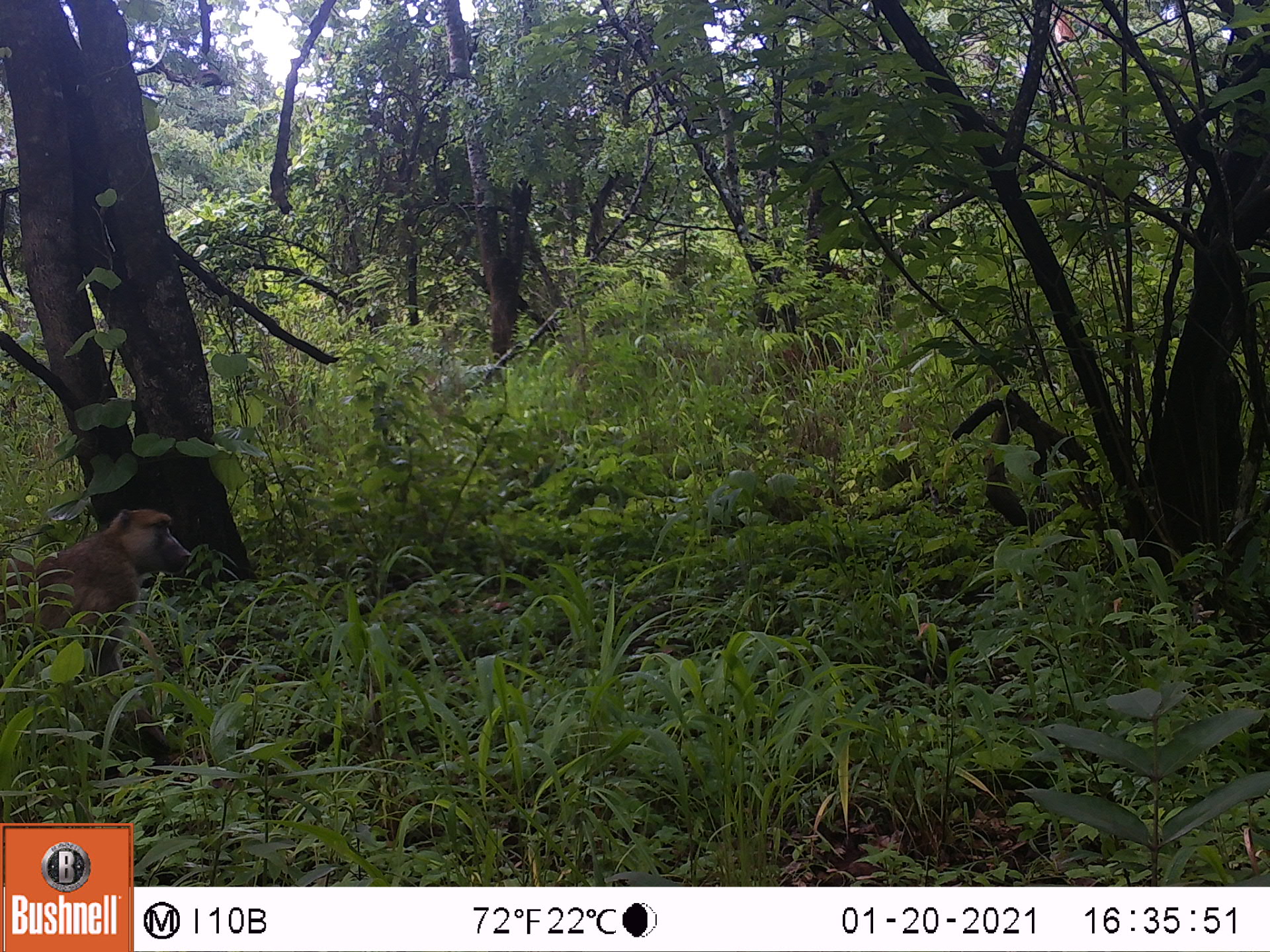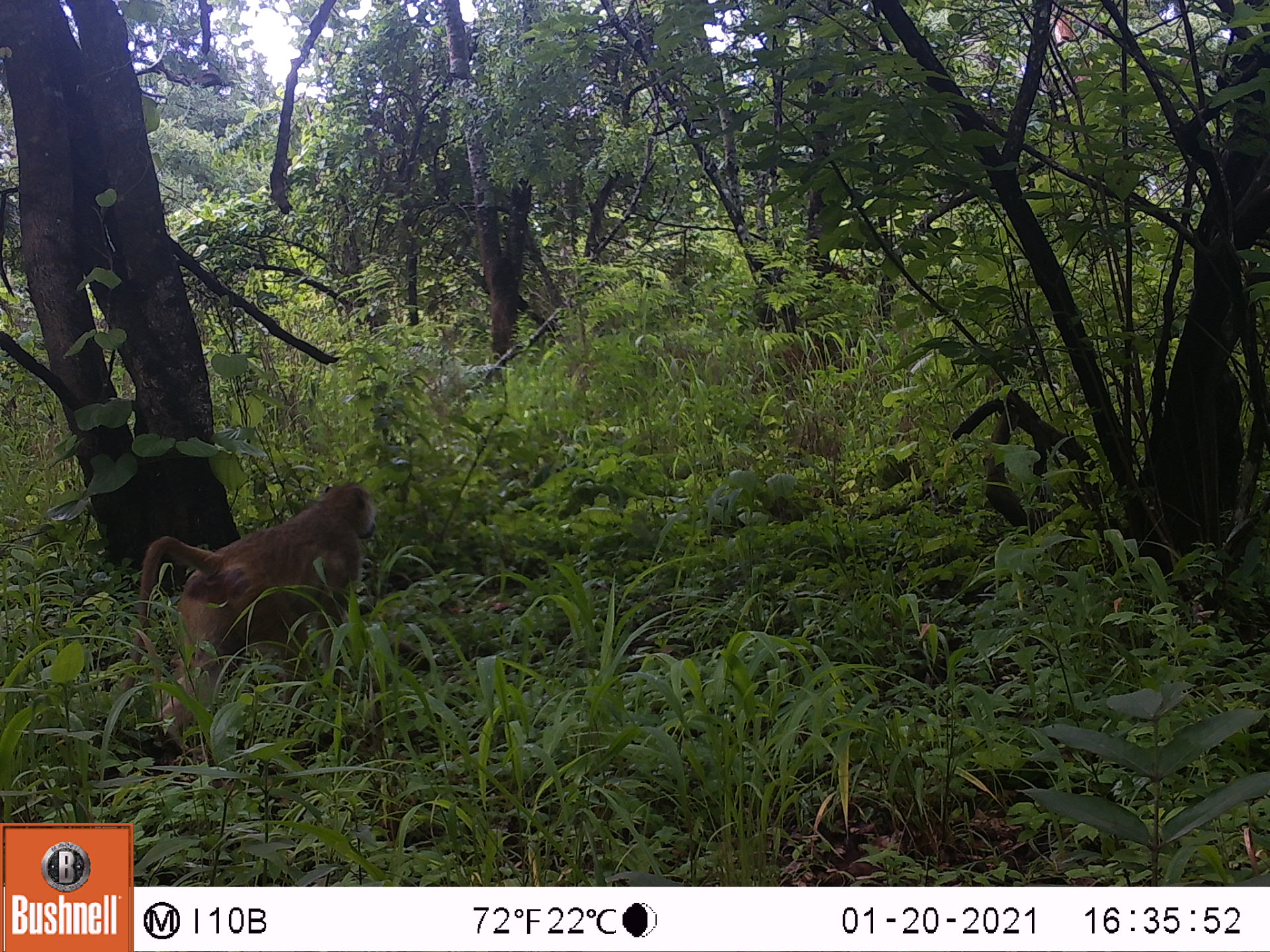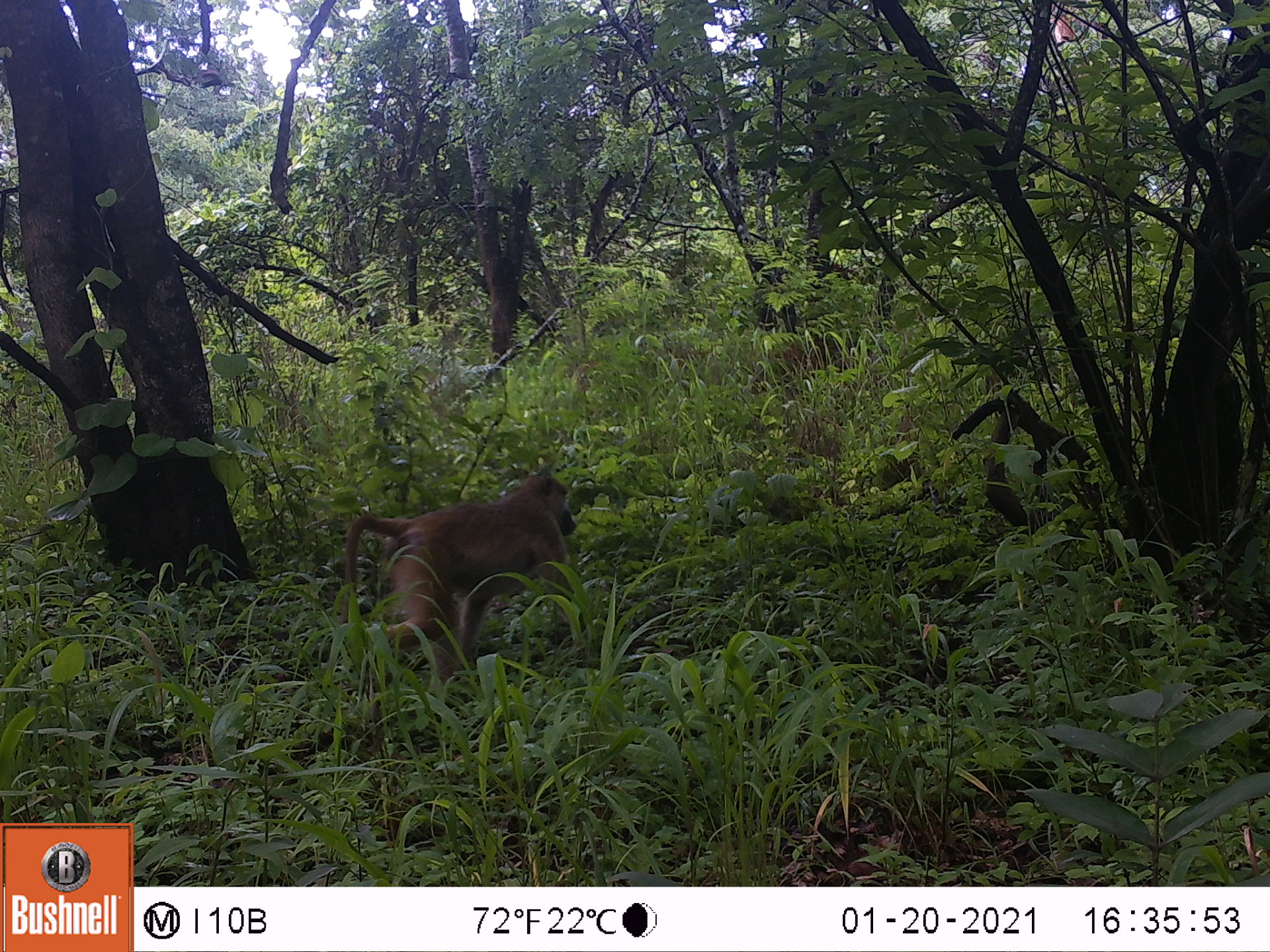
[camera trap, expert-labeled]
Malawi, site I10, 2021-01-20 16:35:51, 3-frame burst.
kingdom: Animalia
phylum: Chordata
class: Mammalia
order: Primates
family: Cercopithecidae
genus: Papio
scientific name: Papio cynocephalus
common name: yellow baboon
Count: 1.